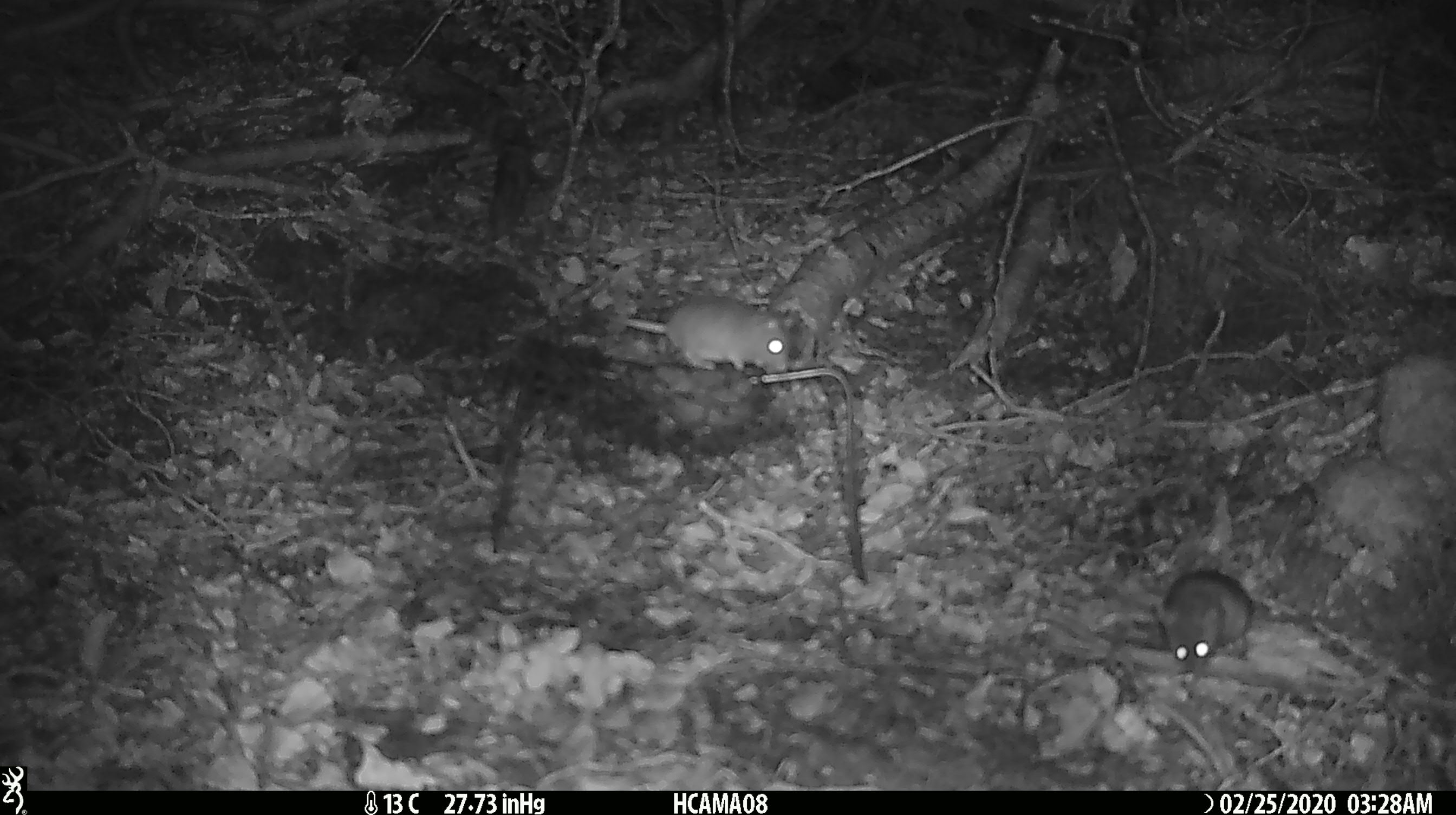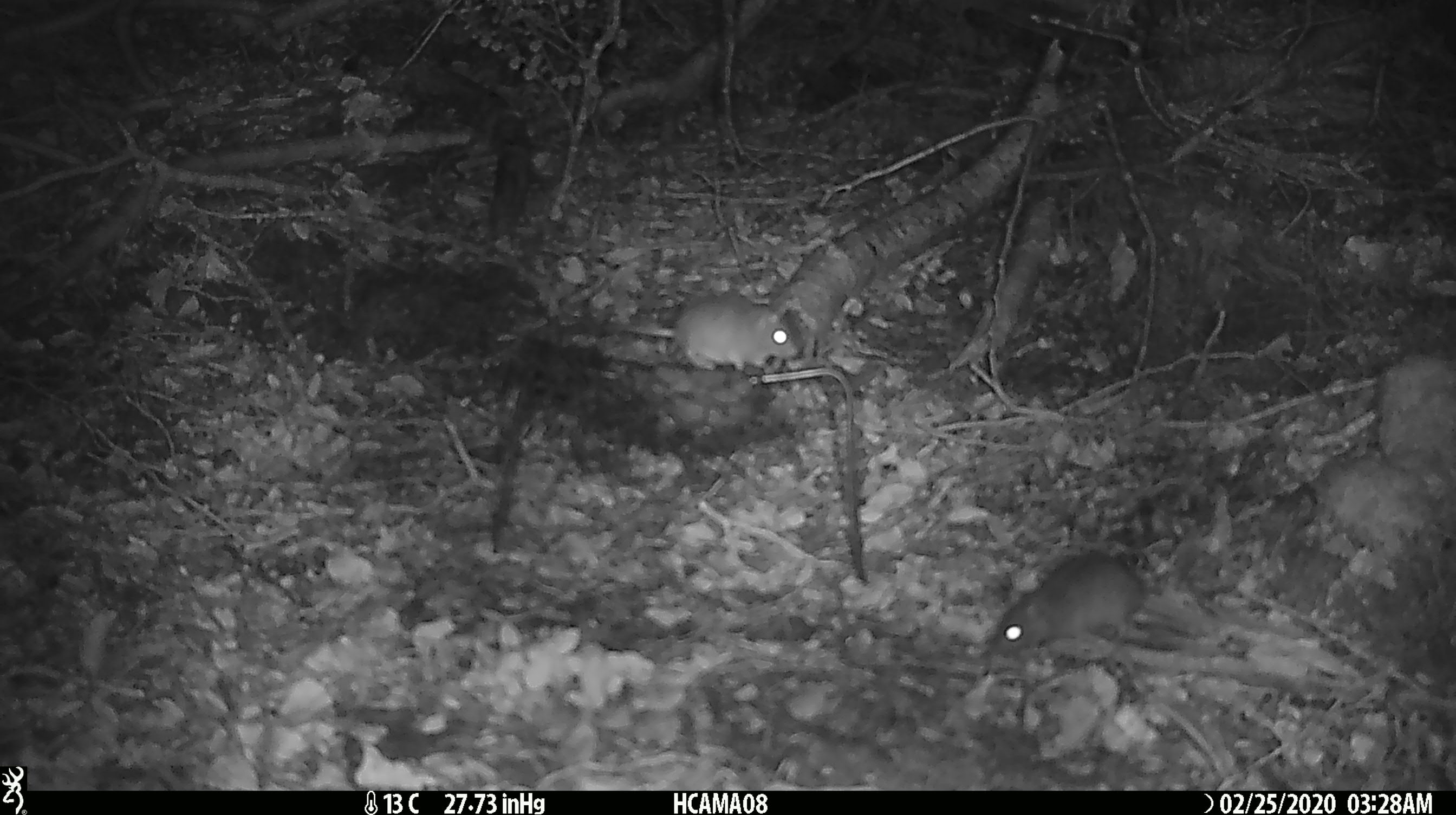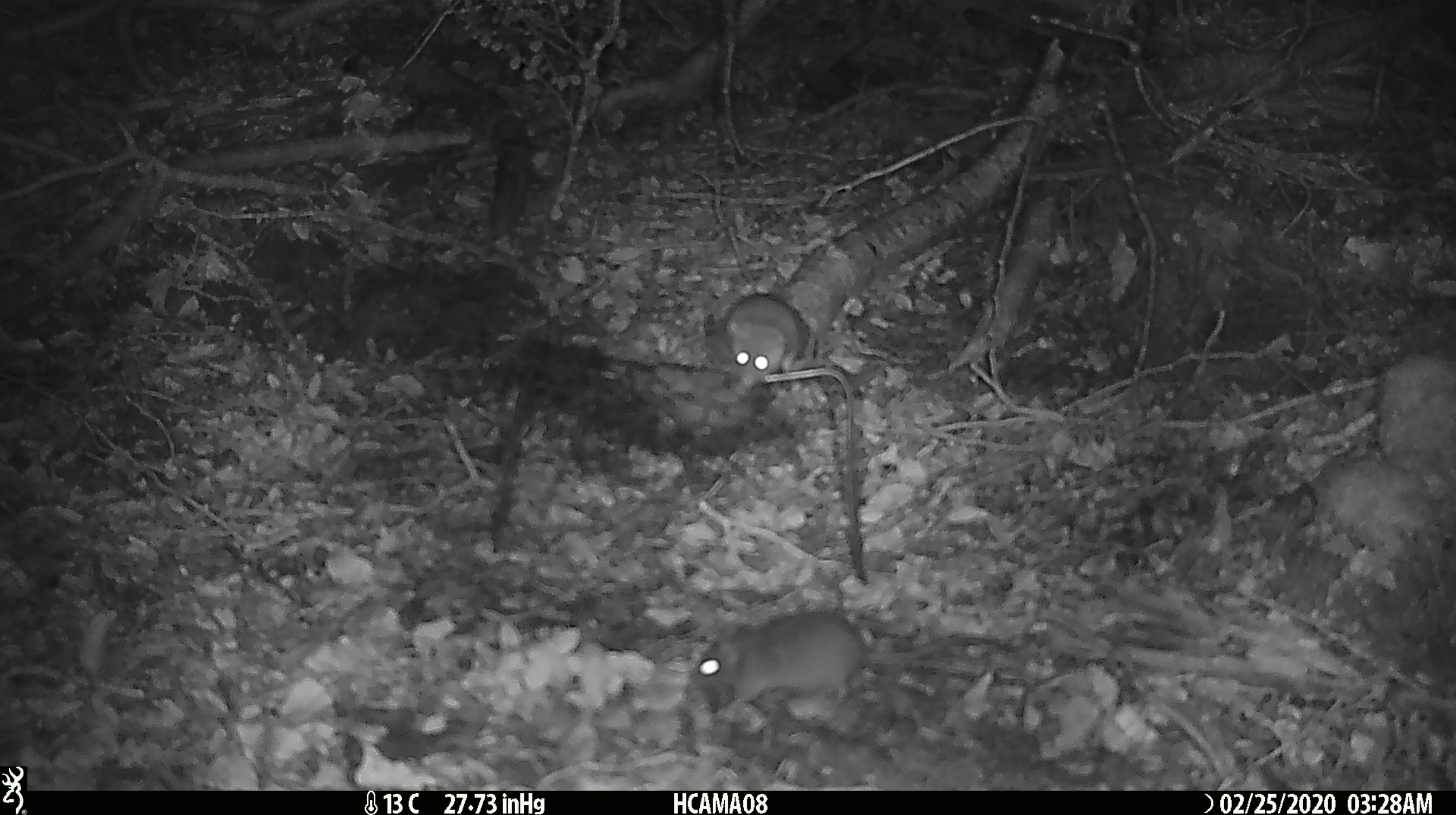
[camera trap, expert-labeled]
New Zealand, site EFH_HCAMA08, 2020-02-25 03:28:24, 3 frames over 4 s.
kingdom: Animalia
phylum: Chordata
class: Mammalia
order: Rodentia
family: Muridae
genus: Mus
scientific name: Mus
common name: mouse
Mouse (Mus).